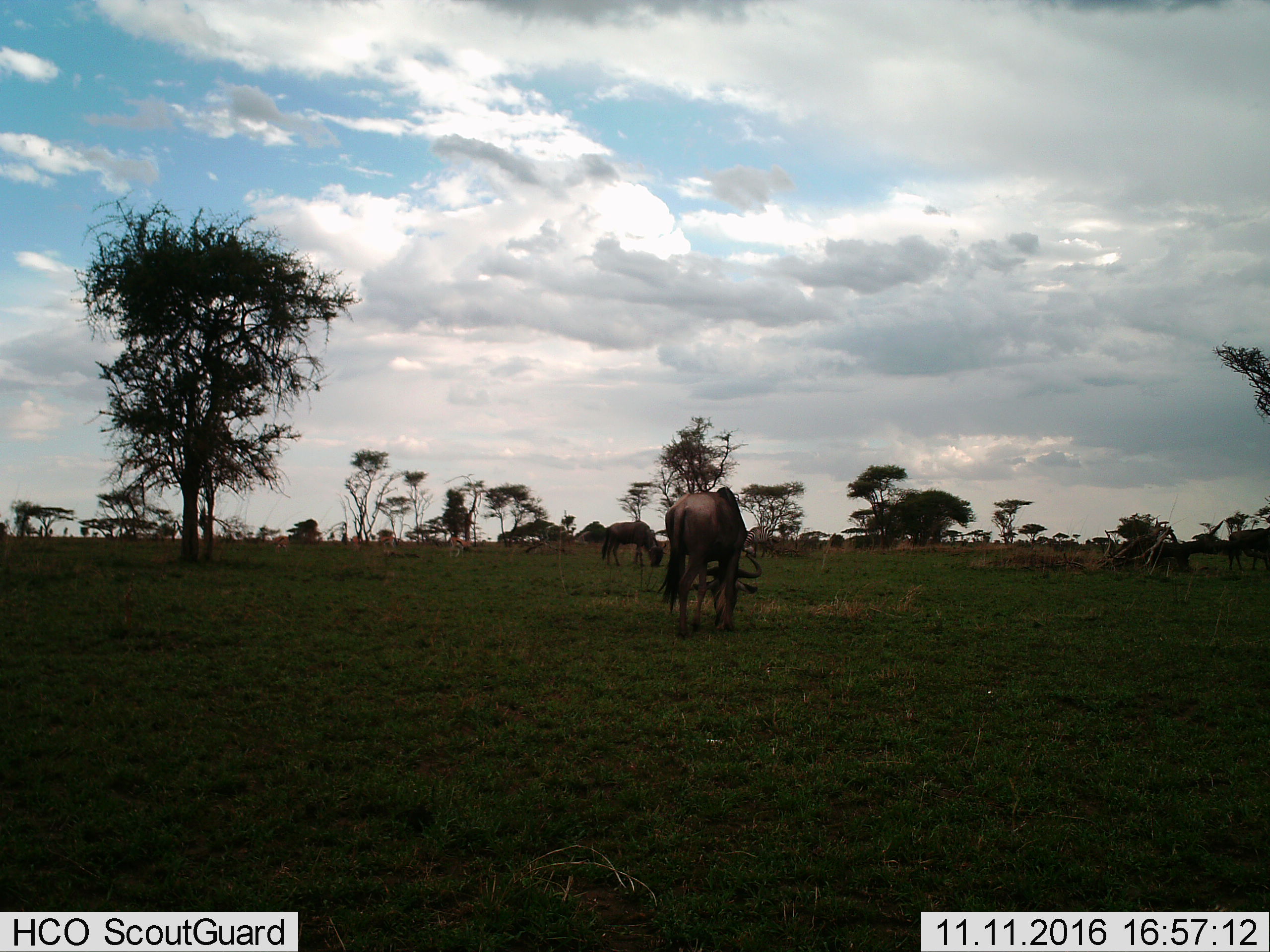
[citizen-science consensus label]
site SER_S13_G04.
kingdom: Animalia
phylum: Chordata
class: Mammalia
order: Artiodactyla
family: Bovidae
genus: Connochaetes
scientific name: Connochaetes taurinus taurinus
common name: blue wildebeest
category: wildebeestblue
Wildebeestblue (blue wildebeest) (Connochaetes taurinus taurinus), count 3. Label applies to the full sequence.